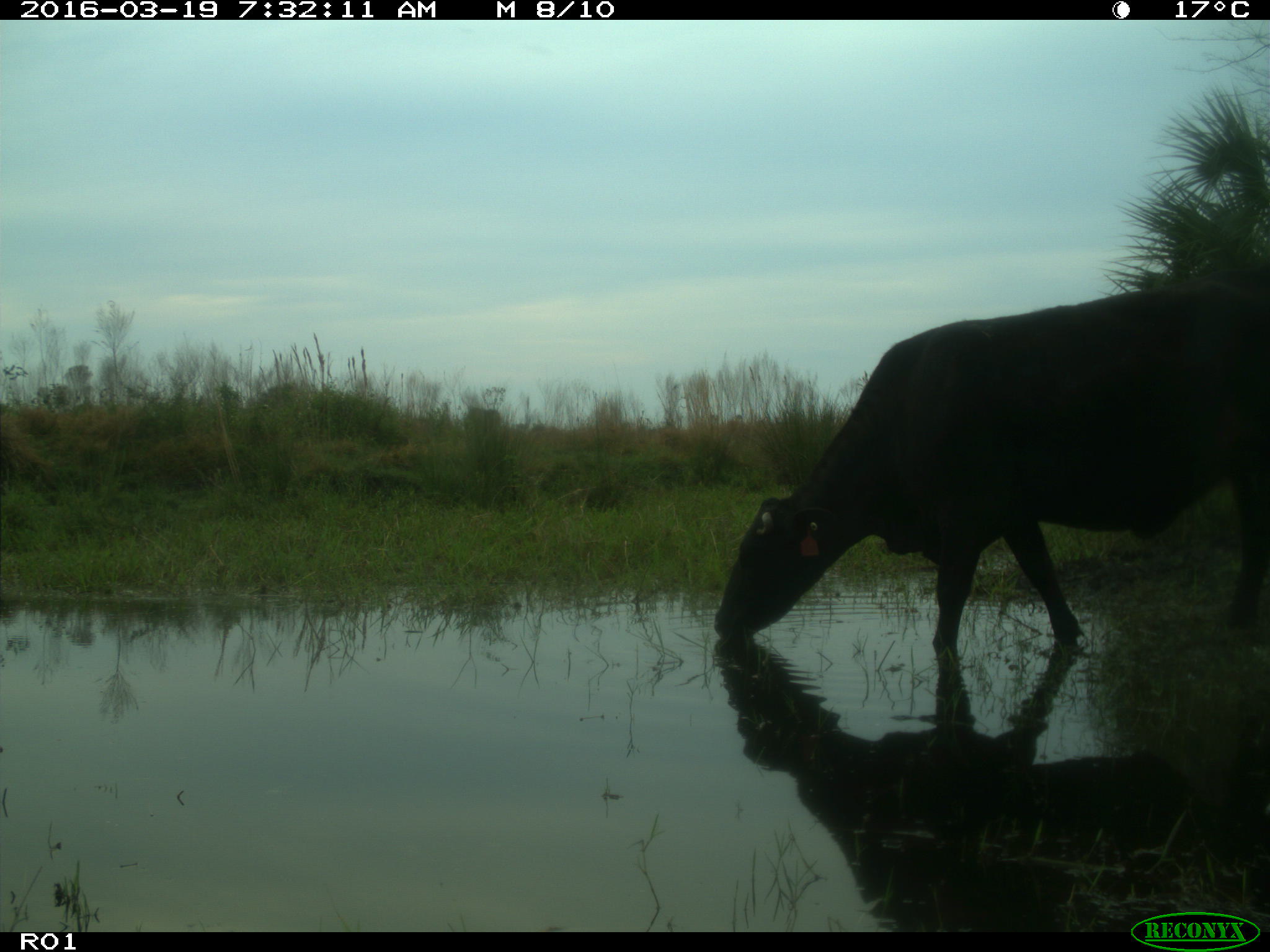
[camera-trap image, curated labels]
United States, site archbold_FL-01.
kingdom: Animalia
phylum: Chordata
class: Mammalia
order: Artiodactyla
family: Bovidae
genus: Bos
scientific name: Bos taurus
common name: domestic cow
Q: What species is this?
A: Bos taurus (domestic cow).